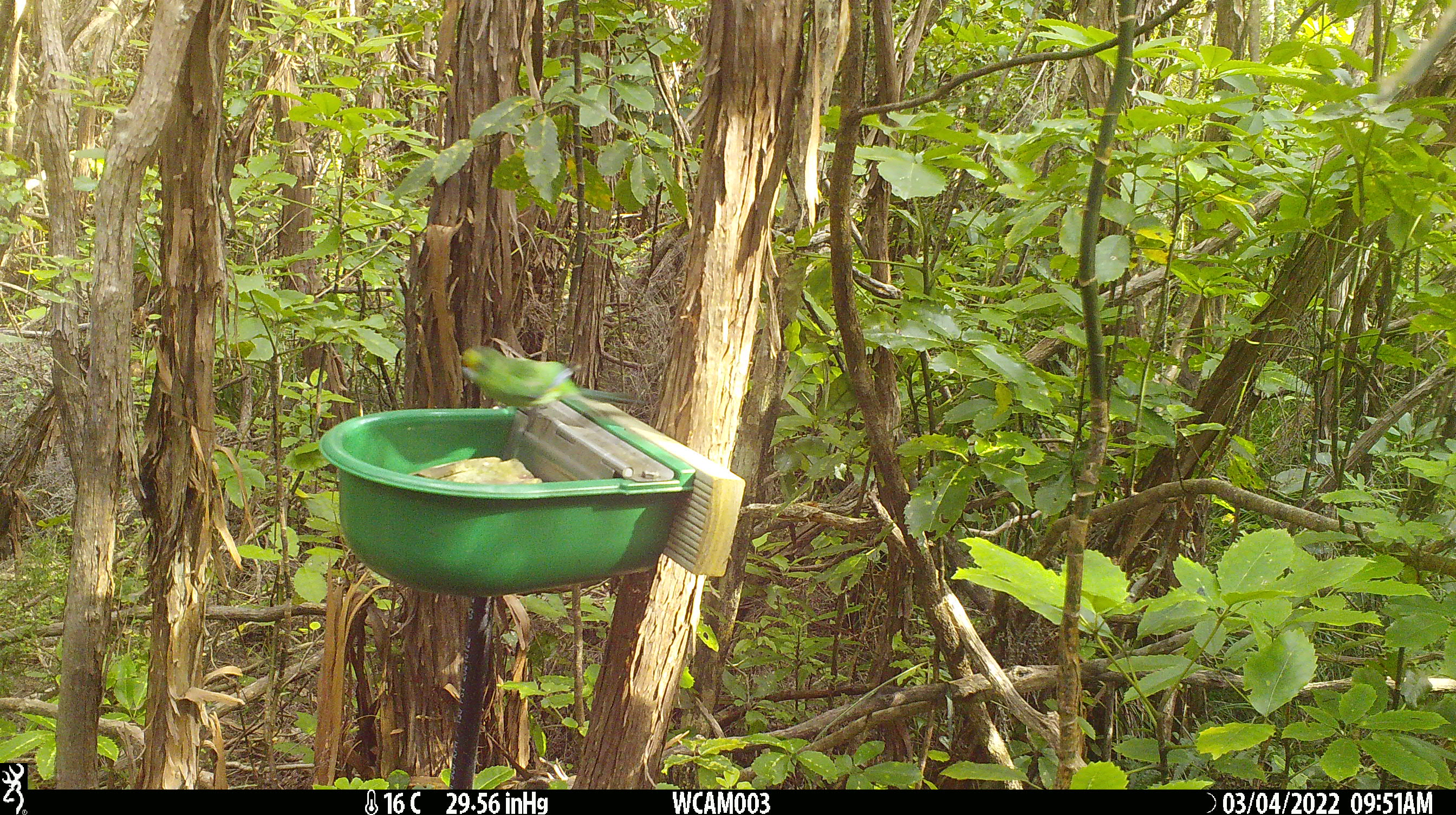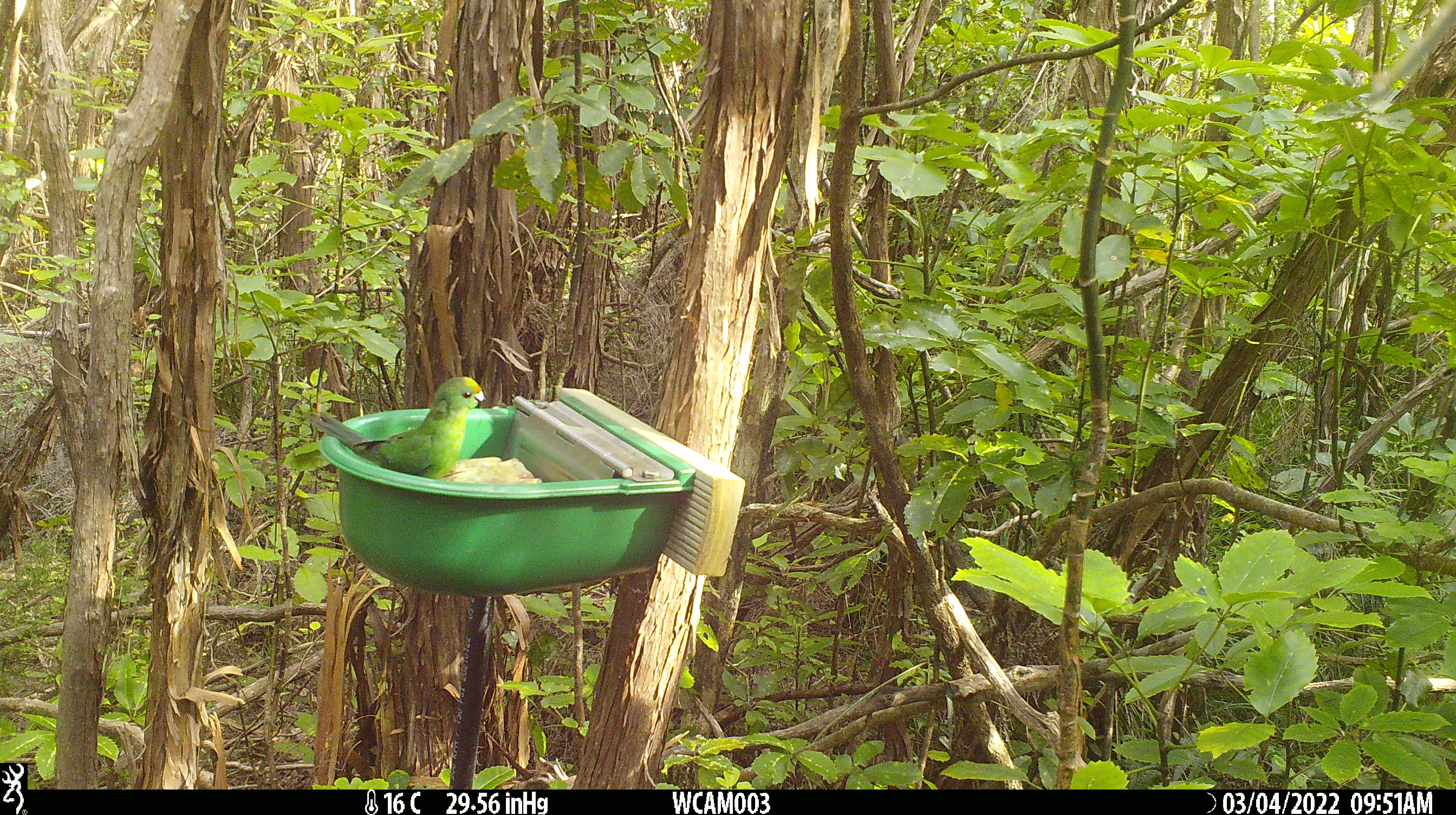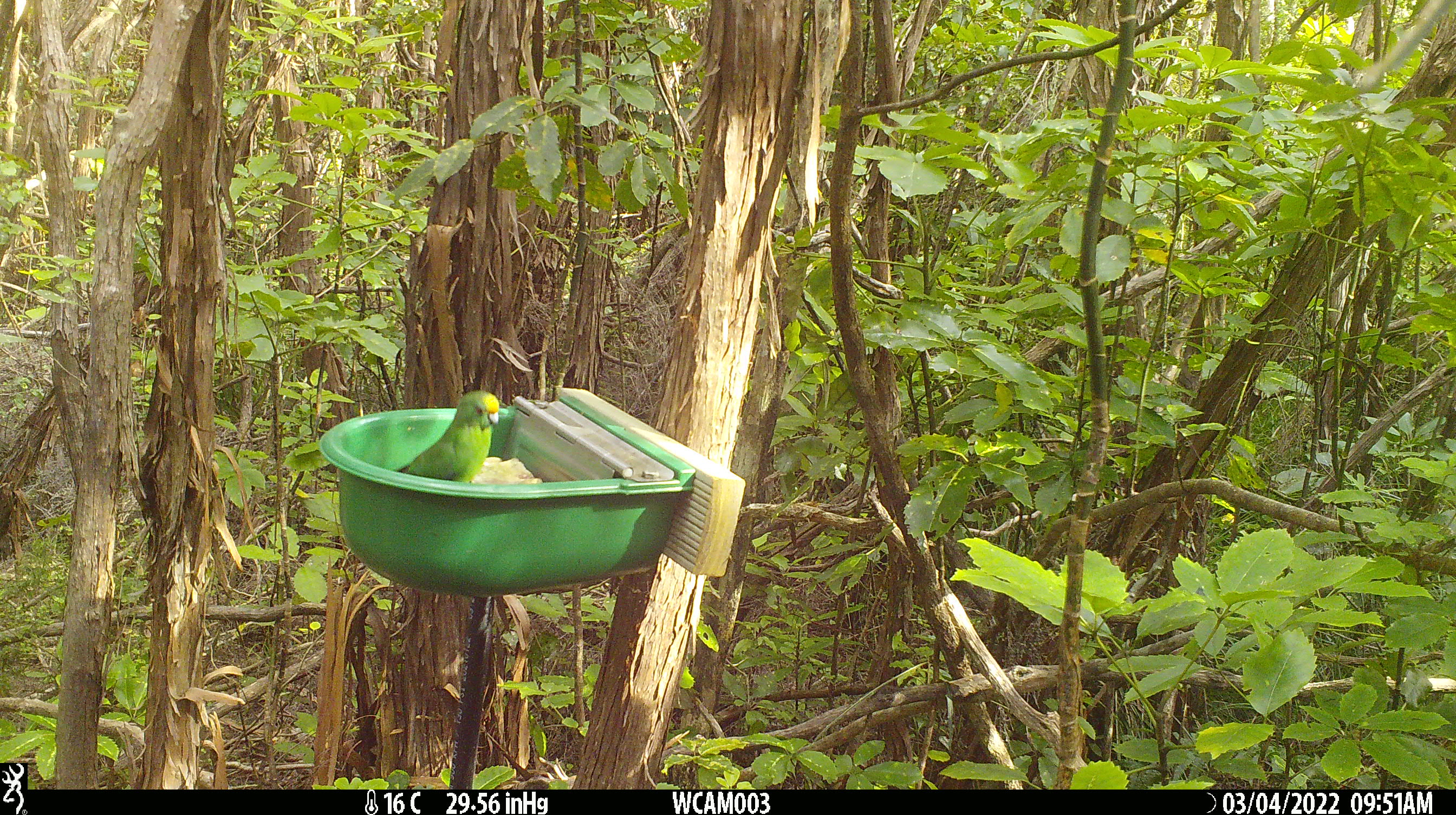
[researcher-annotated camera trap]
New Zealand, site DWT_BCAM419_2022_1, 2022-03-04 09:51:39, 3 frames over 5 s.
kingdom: Animalia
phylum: Chordata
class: Aves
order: Psittaciformes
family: Psittaculidae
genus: Cyanoramphus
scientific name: Cyanoramphus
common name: parakeet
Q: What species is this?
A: Parakeet (Cyanoramphus).